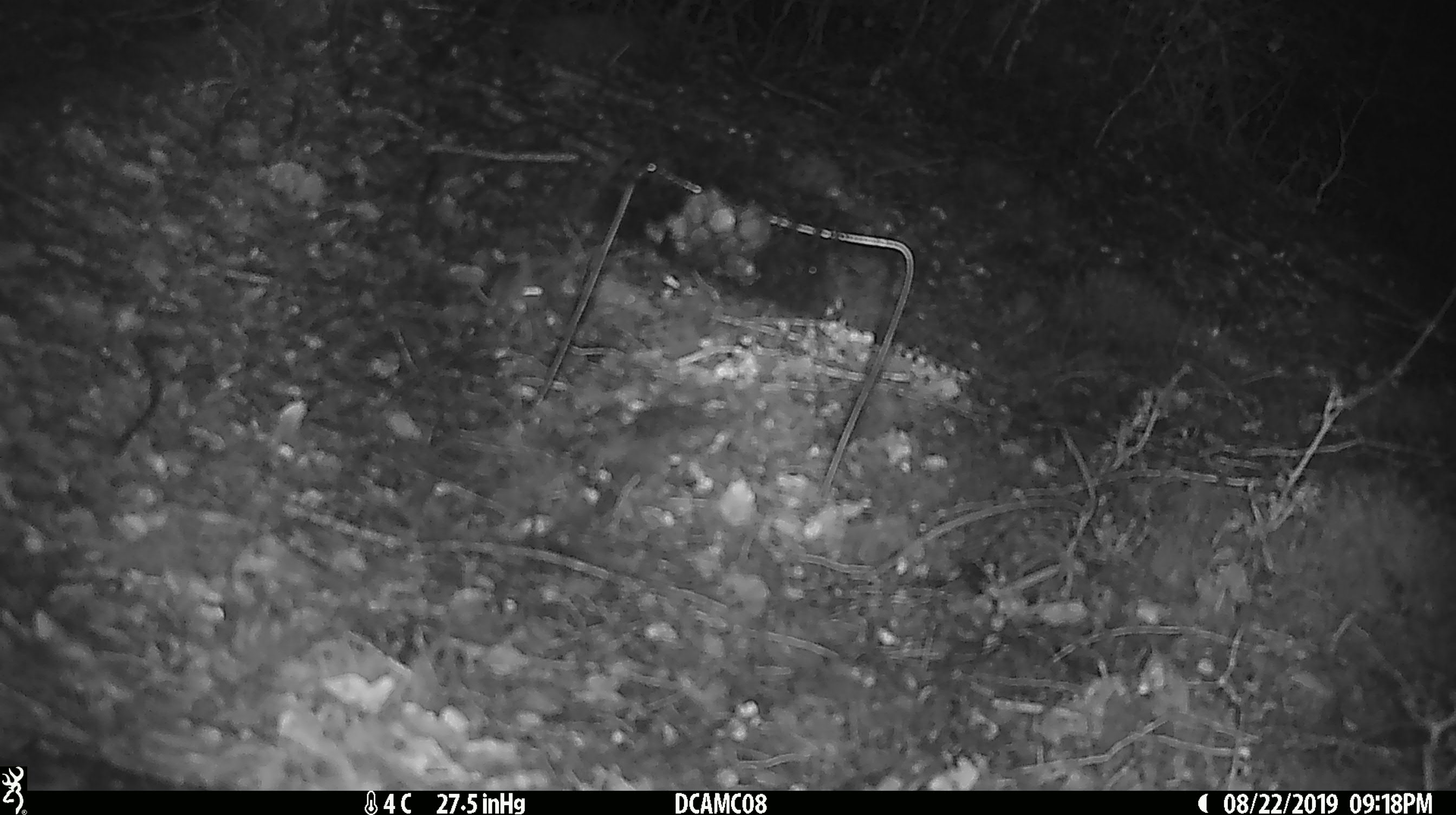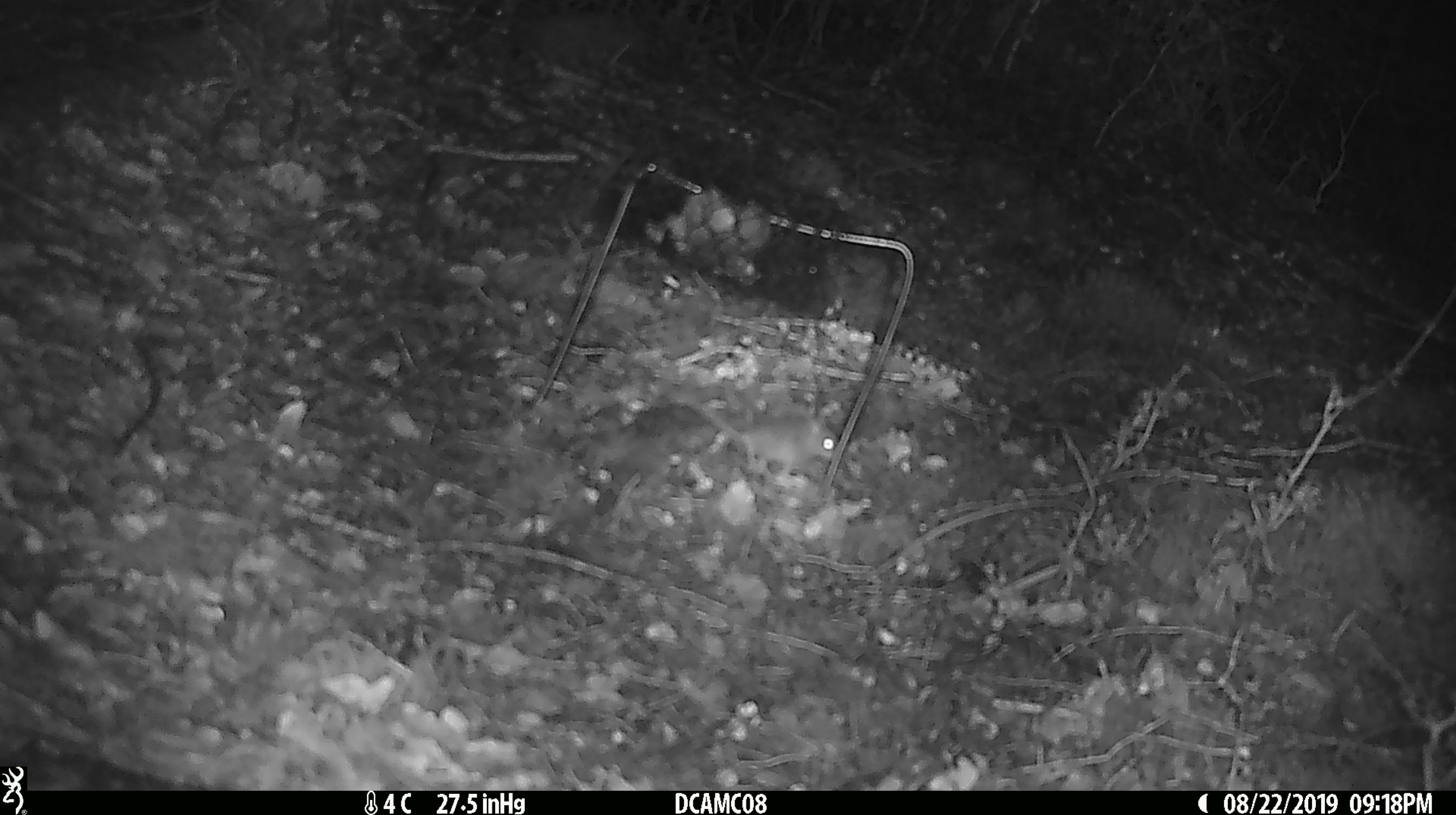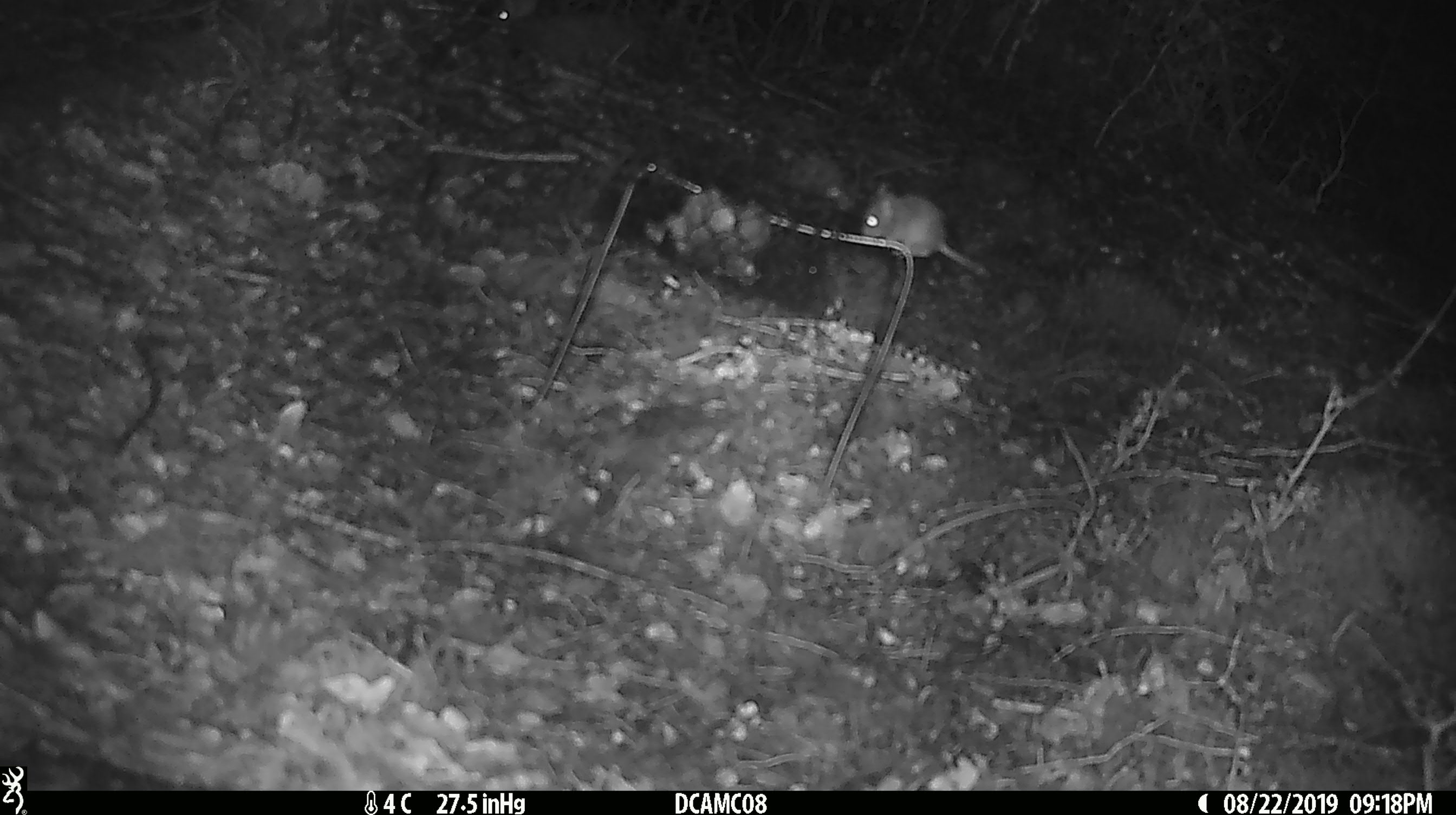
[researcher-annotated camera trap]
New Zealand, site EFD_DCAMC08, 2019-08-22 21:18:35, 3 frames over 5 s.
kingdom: Animalia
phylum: Chordata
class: Mammalia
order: Rodentia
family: Muridae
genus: Mus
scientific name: Mus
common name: mouse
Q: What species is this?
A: Mouse (Mus).